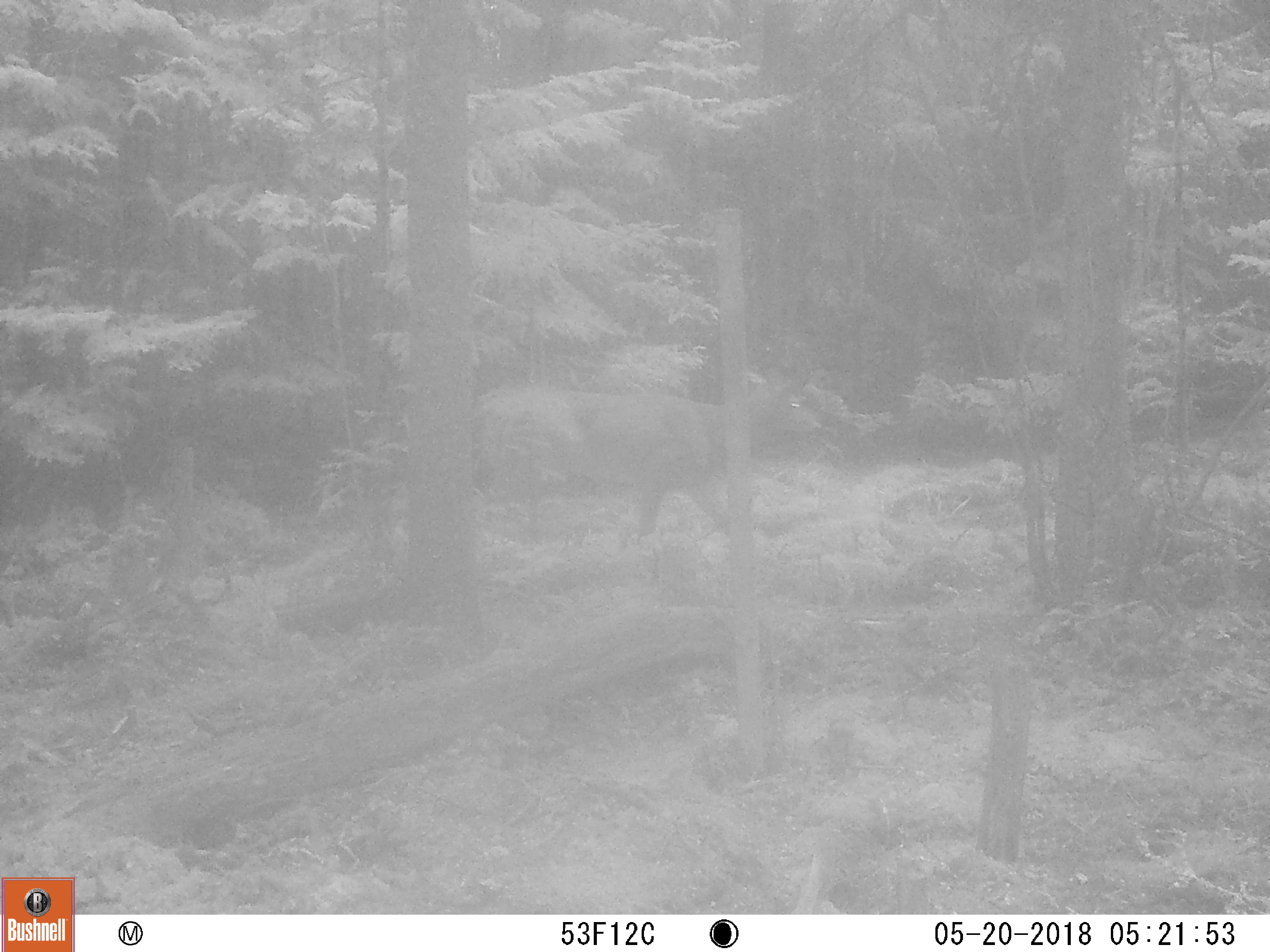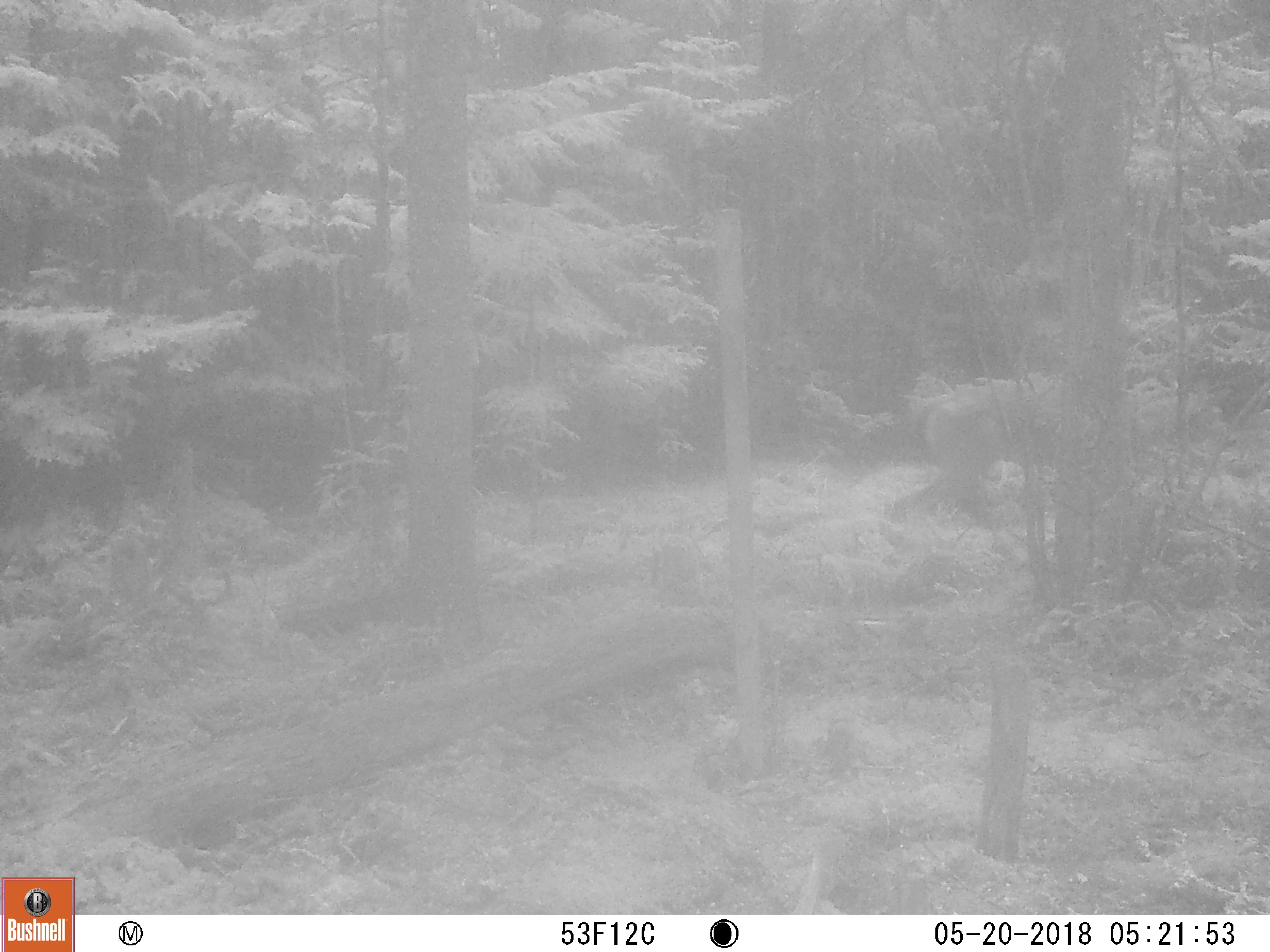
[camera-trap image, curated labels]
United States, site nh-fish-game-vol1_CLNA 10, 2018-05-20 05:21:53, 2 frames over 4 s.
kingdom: Animalia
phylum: Chordata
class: Mammalia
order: Artiodactyla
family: Cervidae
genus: Odocoileus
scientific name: Odocoileus virginianus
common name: white-tailed deer